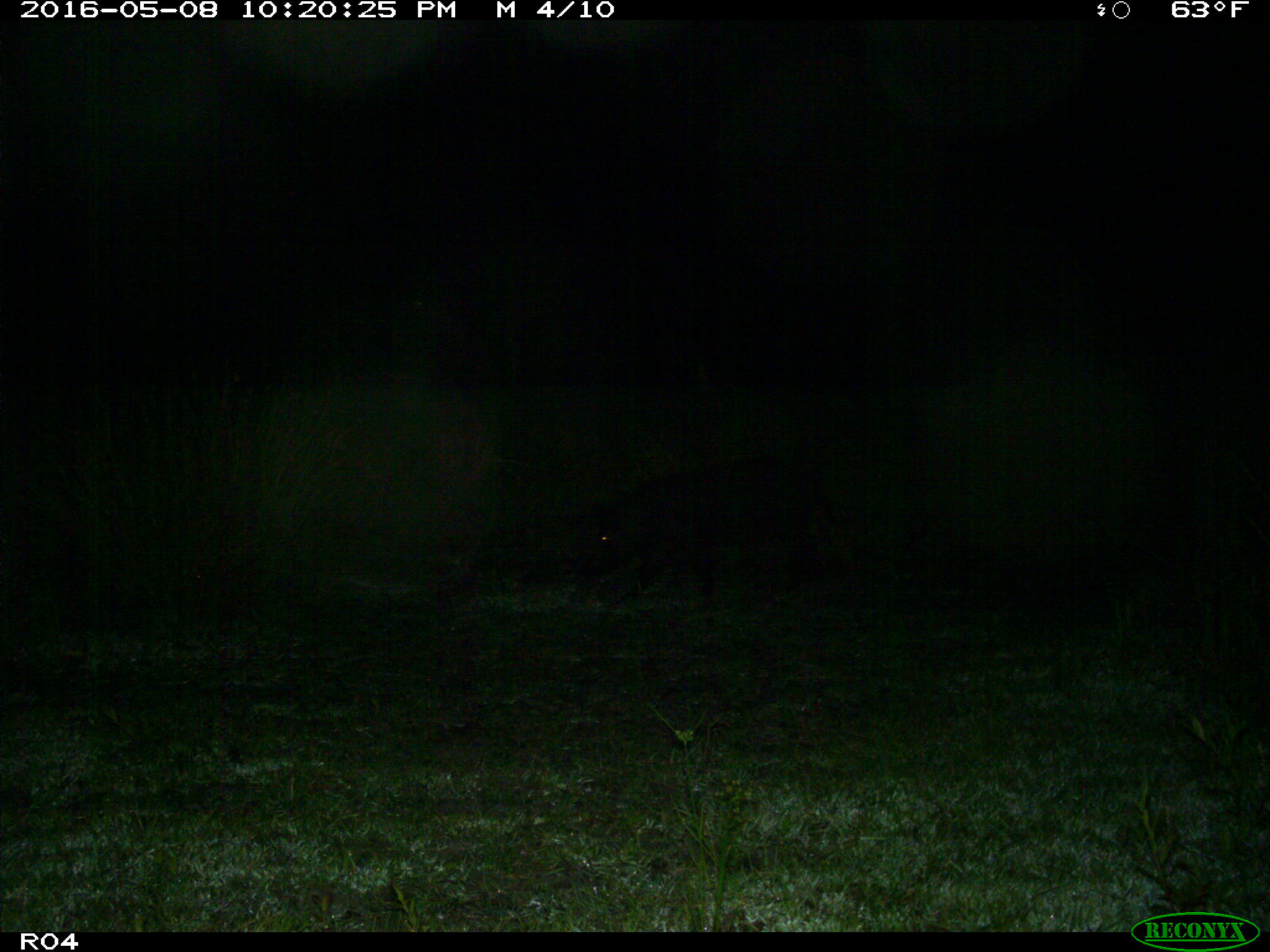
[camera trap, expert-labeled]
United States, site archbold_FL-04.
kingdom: Animalia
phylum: Chordata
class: Mammalia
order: Artiodactyla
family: Suidae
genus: Sus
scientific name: Sus scrofa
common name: wild boar